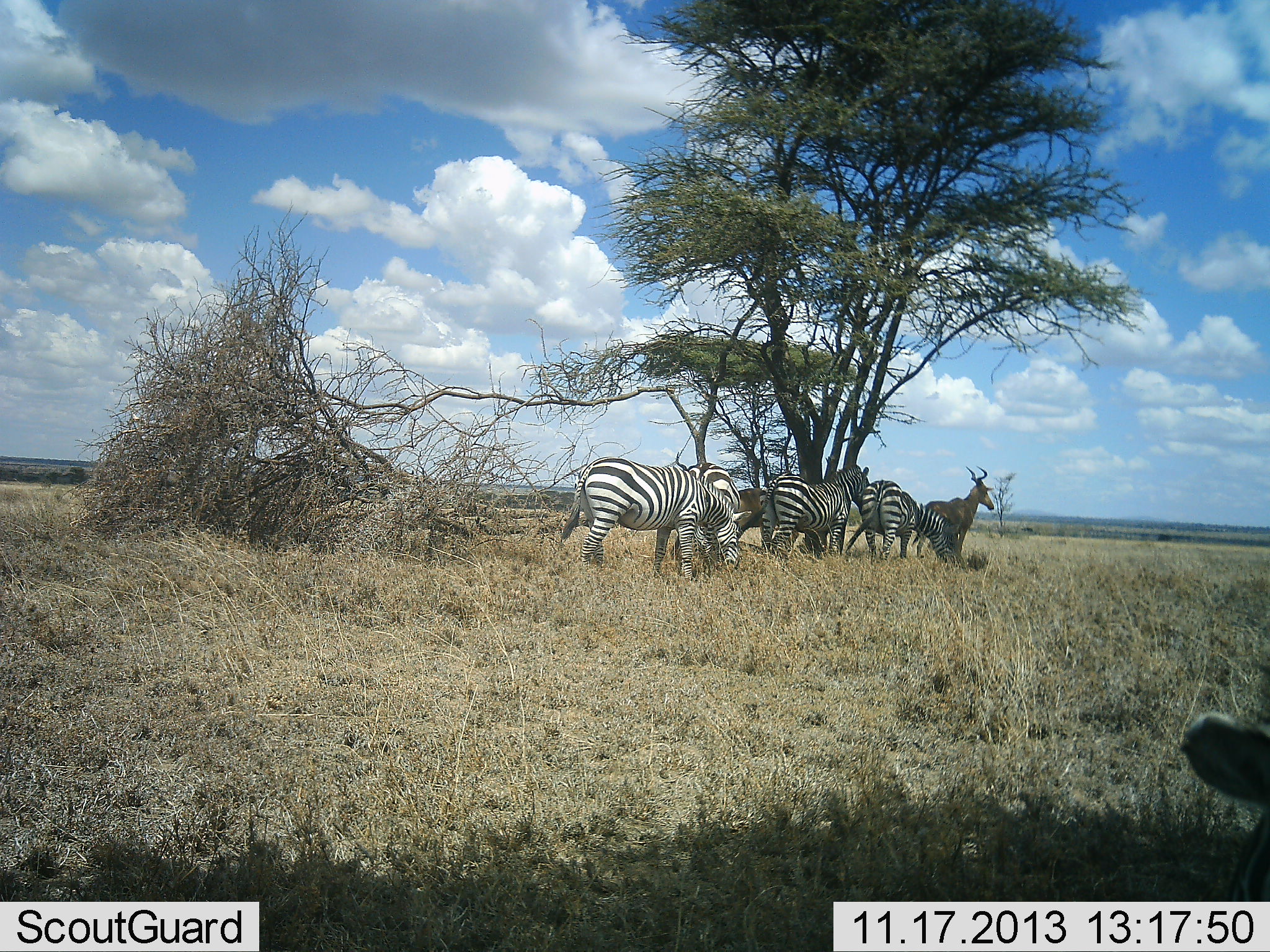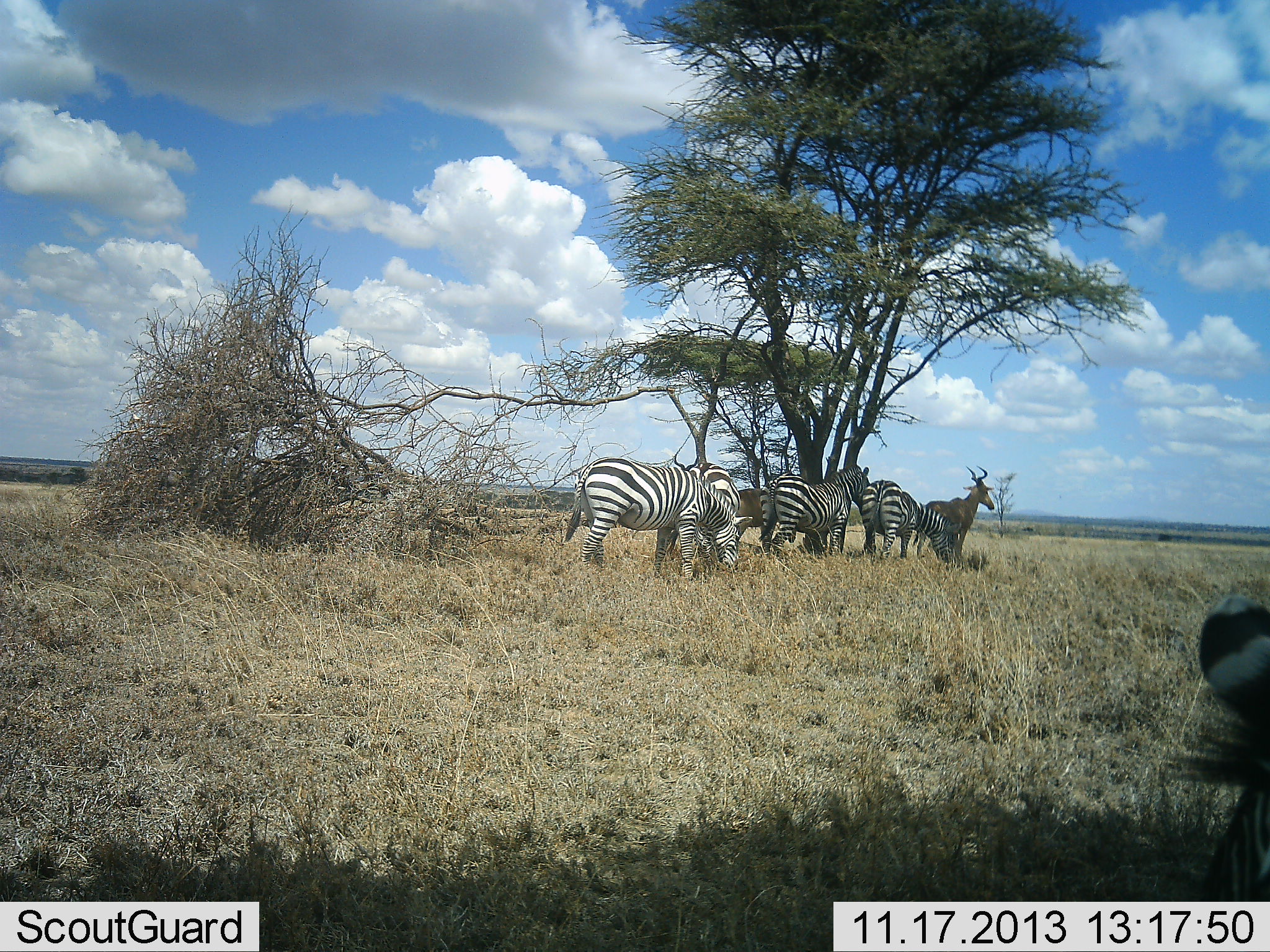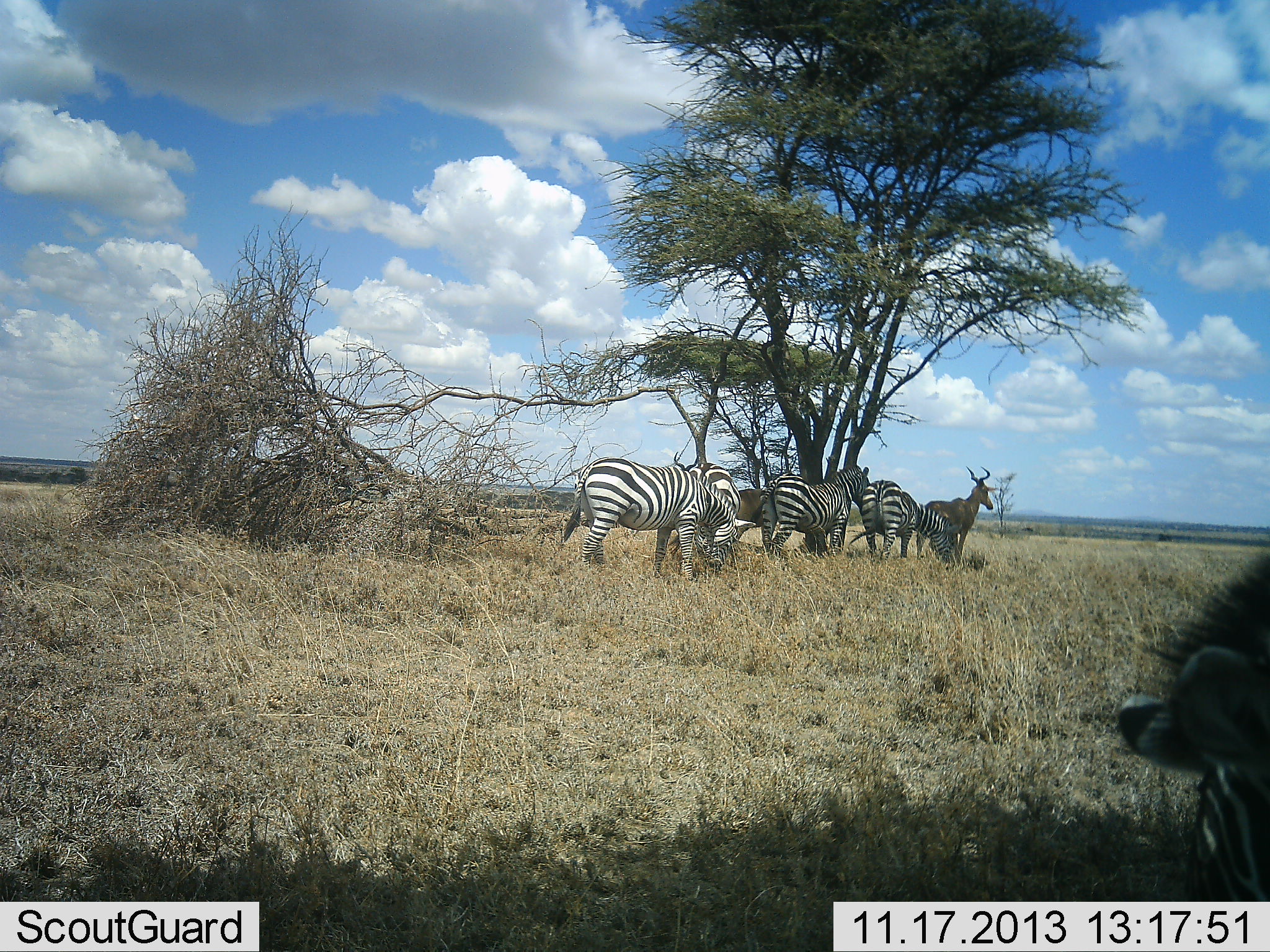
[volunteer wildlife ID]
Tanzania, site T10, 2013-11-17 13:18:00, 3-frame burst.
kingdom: Animalia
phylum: Chordata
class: Mammalia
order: Artiodactyla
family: Bovidae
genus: Alcelaphus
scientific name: Alcelaphus buselaphus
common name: hartebeest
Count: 1.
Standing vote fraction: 94%.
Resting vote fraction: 11%.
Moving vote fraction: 0%.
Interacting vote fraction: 0%.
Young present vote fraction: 0%.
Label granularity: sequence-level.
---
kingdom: Animalia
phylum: Chordata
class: Mammalia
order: Perissodactyla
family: Equidae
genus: Equus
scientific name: Equus quagga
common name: plains zebra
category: zebra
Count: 5.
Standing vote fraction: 81%.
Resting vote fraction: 11%.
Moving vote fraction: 7%.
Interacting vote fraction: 4%.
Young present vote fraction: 0%.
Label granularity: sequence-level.